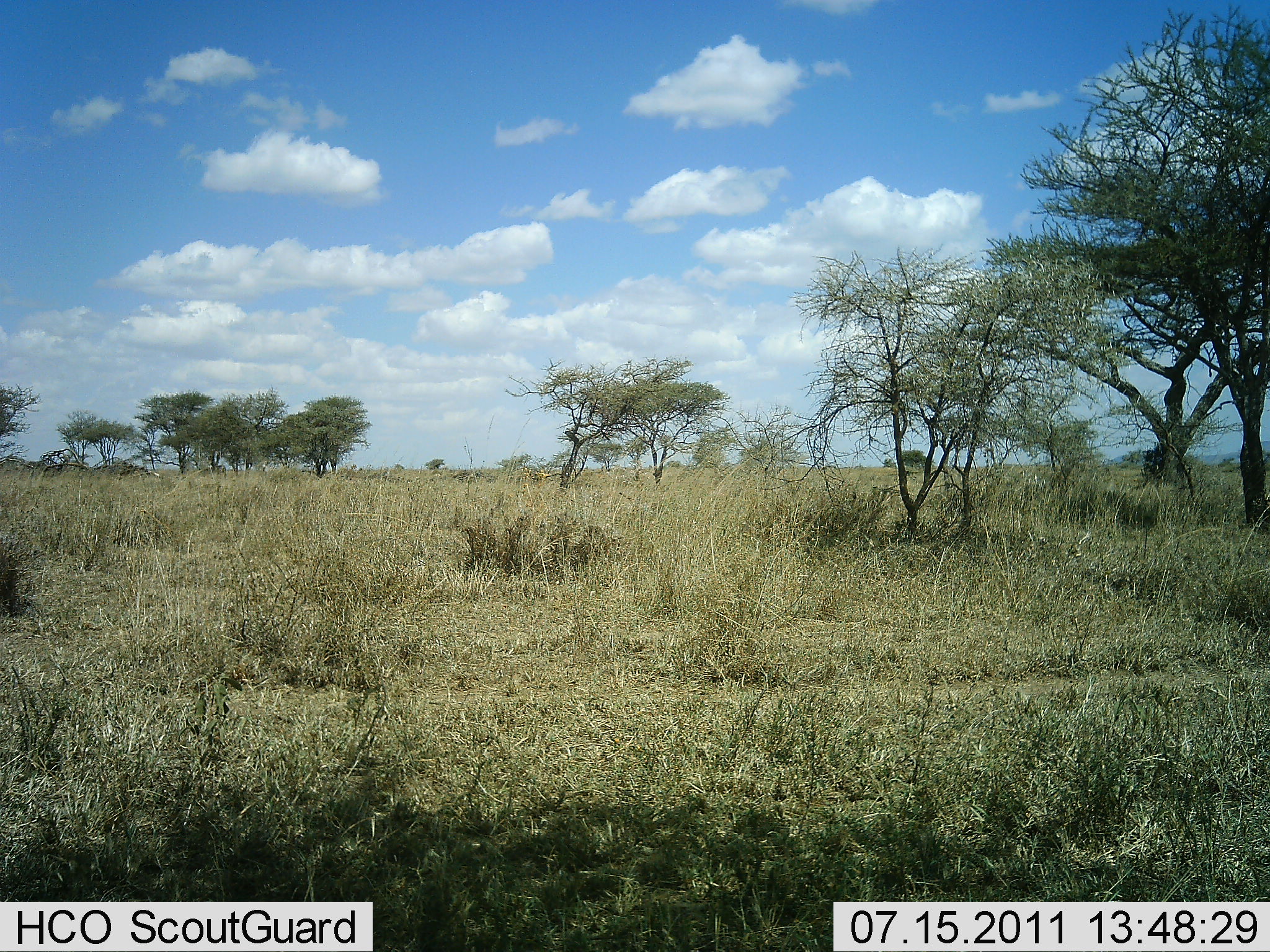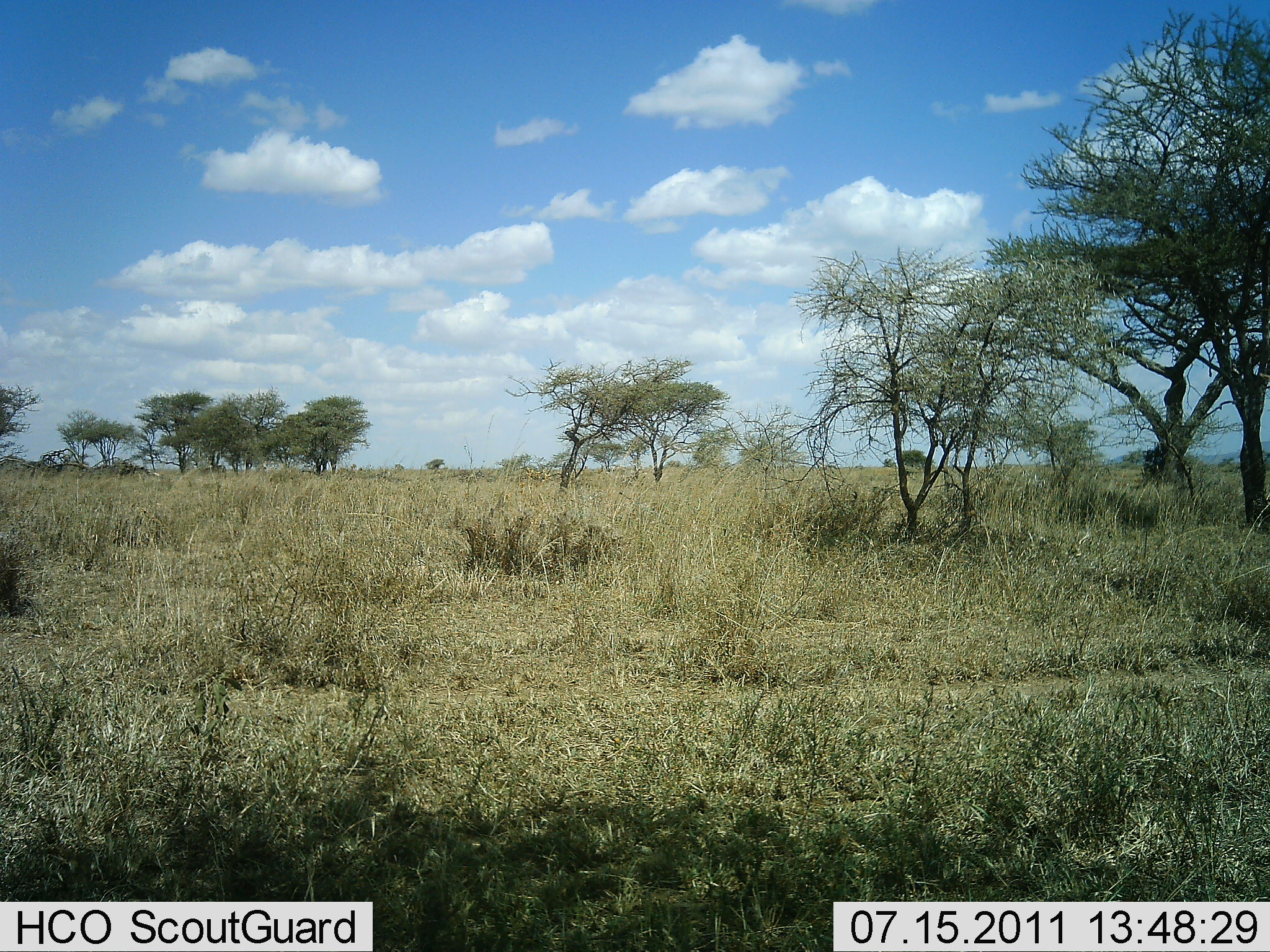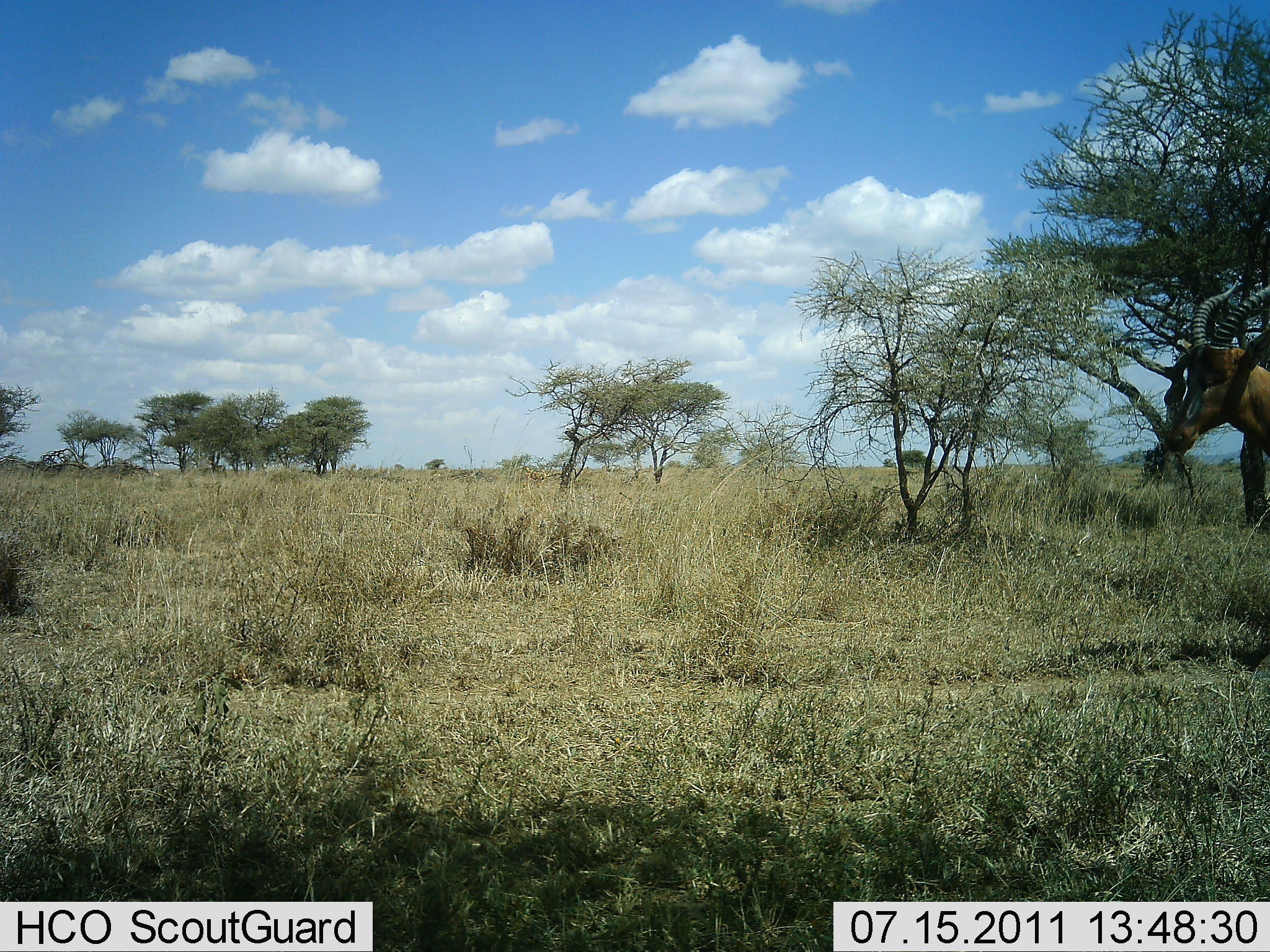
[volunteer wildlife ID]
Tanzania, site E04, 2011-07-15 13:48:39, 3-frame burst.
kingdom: Animalia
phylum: Chordata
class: Mammalia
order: Artiodactyla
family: Bovidae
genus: Damaliscus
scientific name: Damaliscus lunatus jimela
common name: topi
Topi (Damaliscus lunatus jimela), count 1. Behavior (volunteer vote fractions): standing 0%, resting 0%, moving 100%, interacting 0%. Young present (vote fraction): 0%. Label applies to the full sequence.